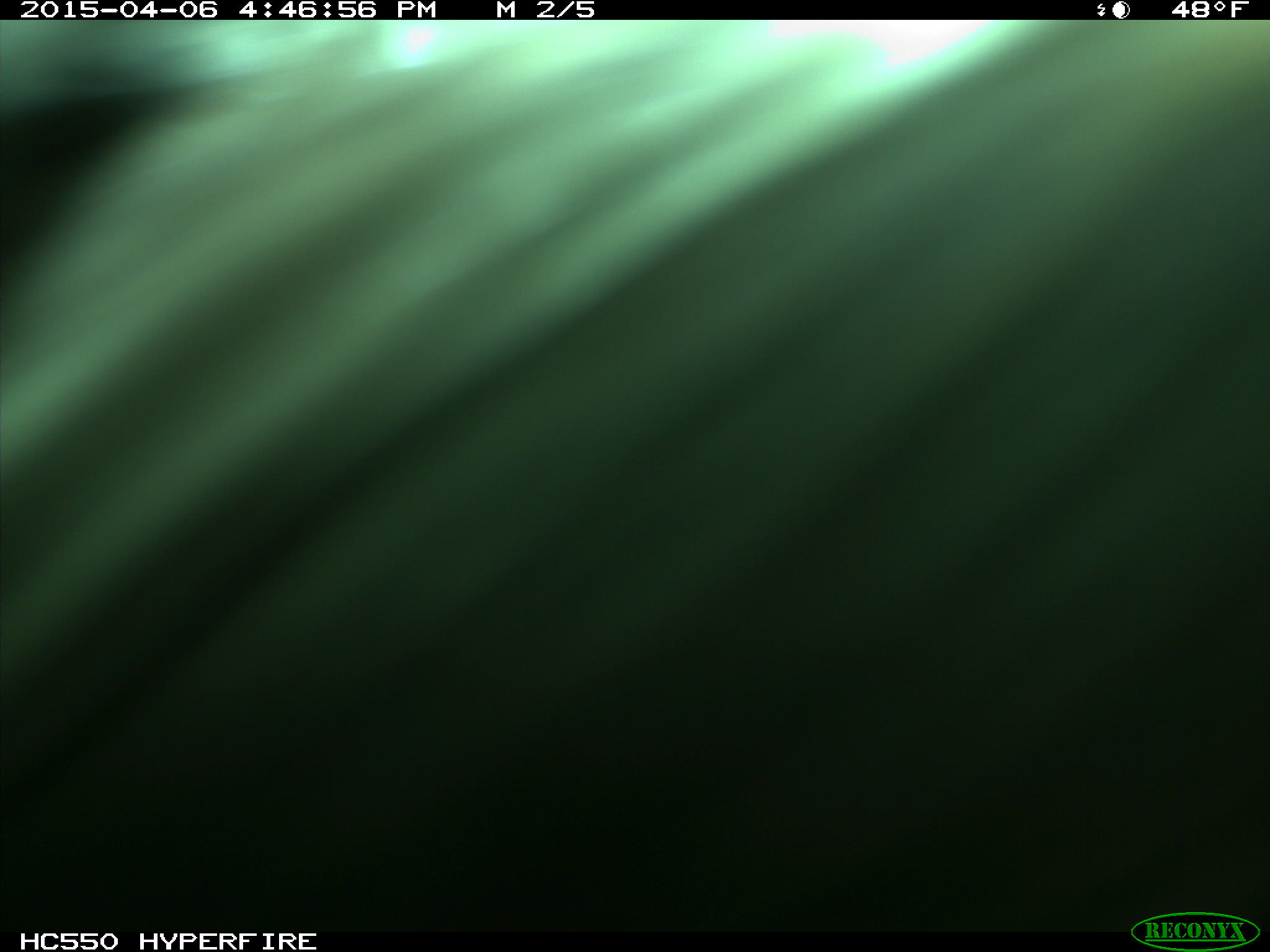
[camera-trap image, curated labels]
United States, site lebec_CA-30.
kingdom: Animalia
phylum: Chordata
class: Mammalia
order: Artiodactyla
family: Bovidae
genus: Bos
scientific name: Bos taurus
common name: domestic cow